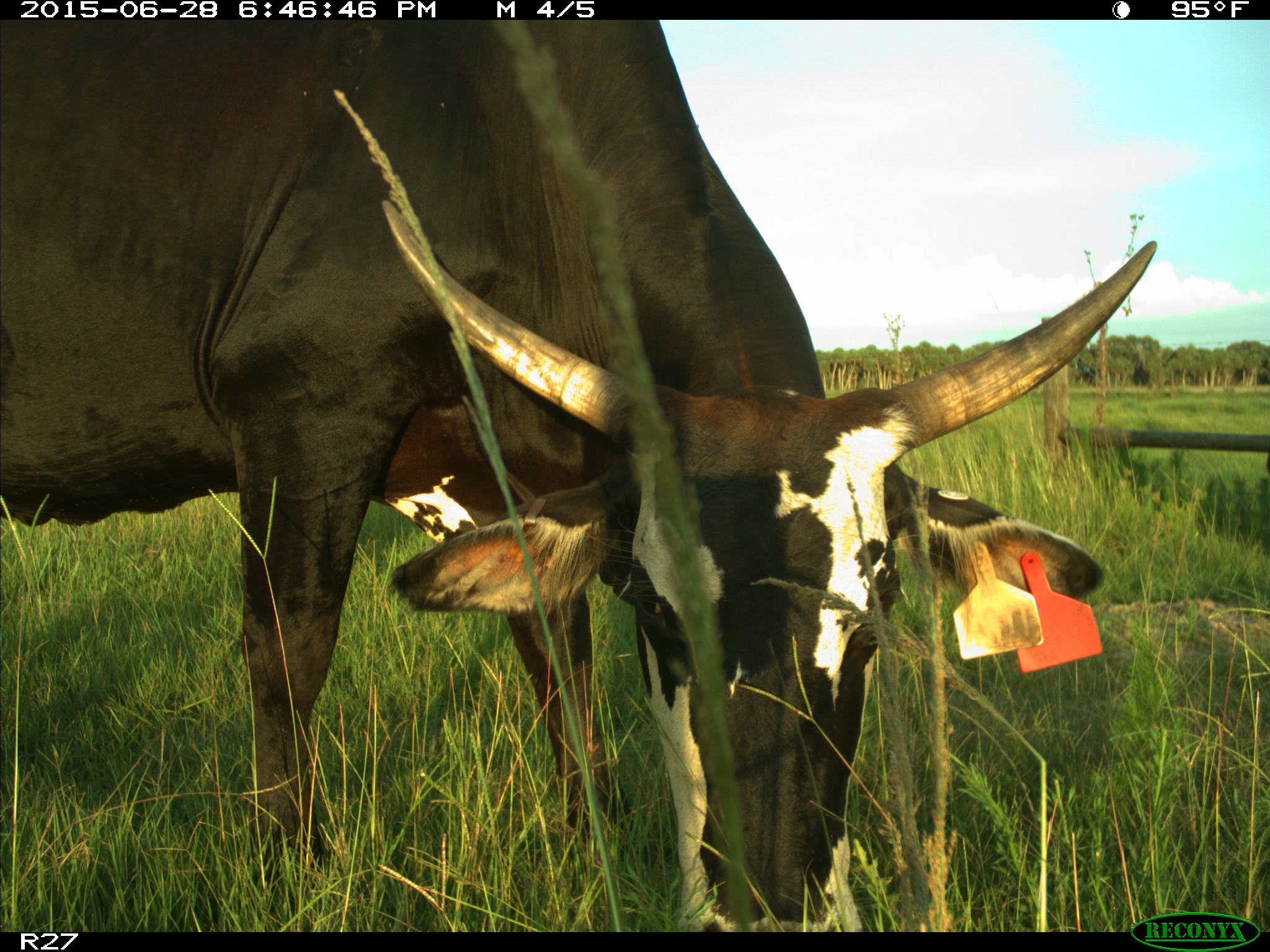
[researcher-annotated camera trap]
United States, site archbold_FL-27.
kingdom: Animalia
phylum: Chordata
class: Mammalia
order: Artiodactyla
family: Bovidae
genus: Bos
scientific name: Bos taurus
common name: domestic cow